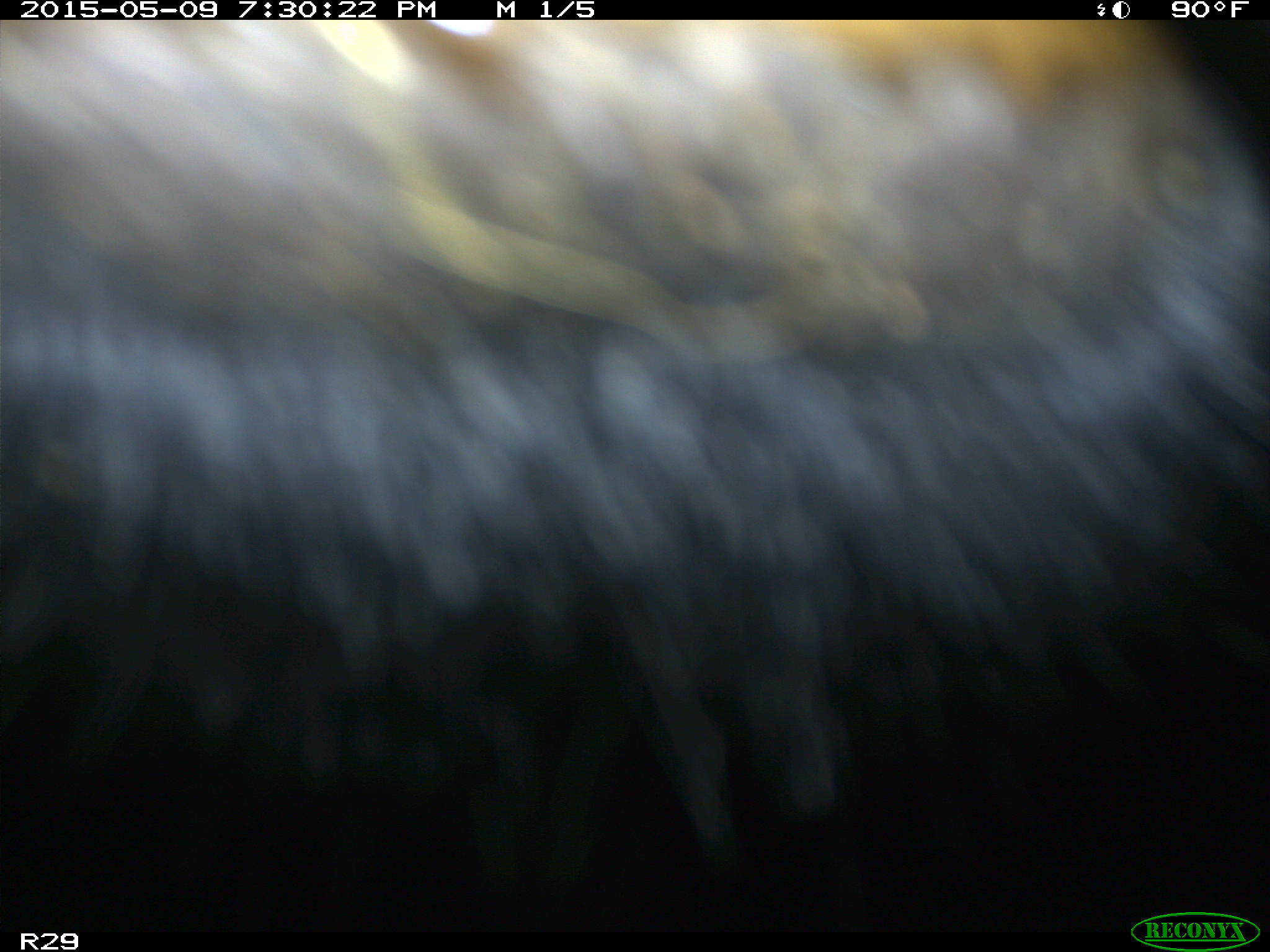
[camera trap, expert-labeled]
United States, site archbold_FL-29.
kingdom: Animalia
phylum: Chordata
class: Mammalia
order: Artiodactyla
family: Bovidae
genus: Bos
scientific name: Bos taurus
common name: domestic cow